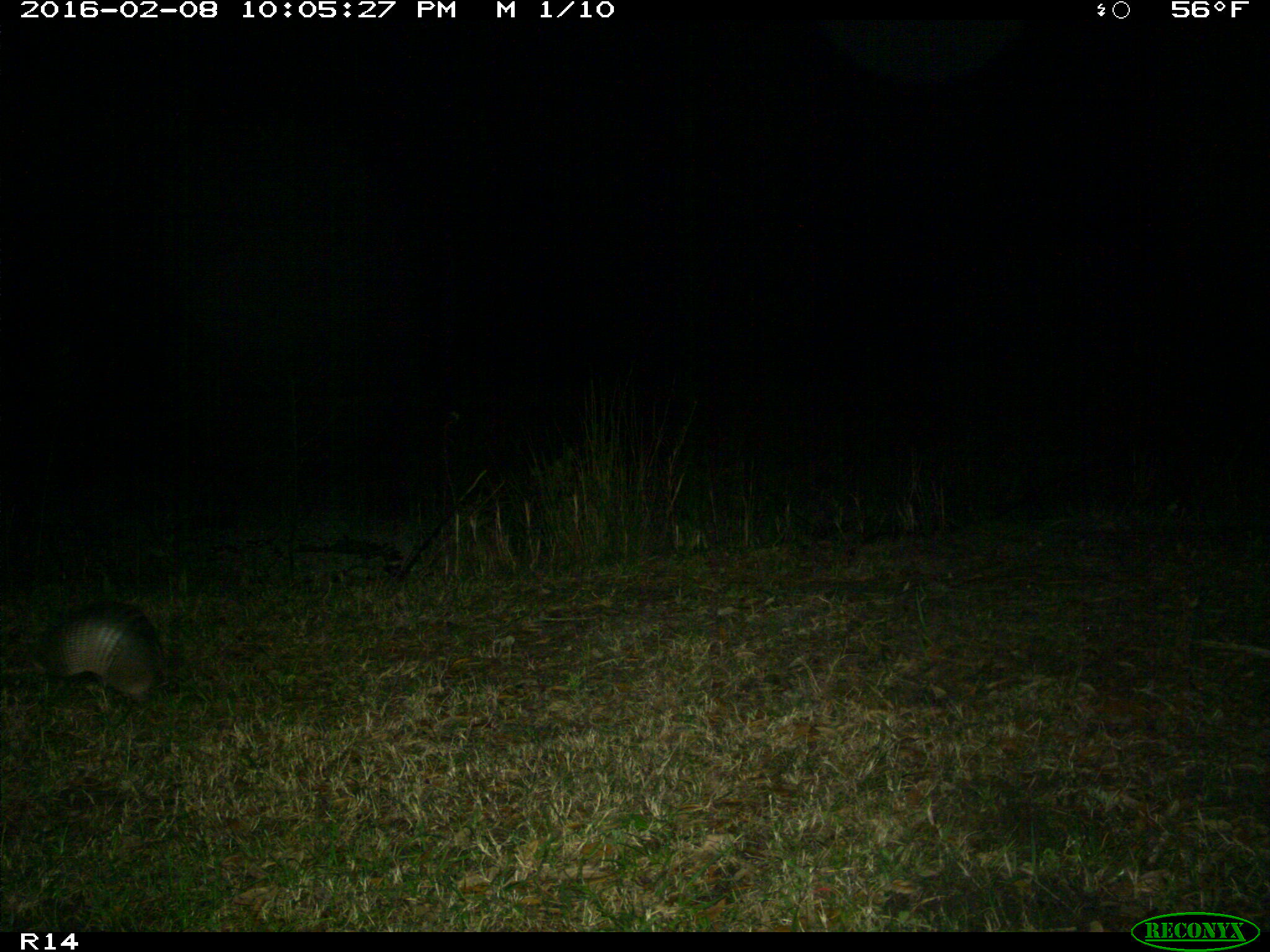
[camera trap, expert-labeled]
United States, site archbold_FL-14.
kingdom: Animalia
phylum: Chordata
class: Mammalia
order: Cingulata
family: Dasypodidae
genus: Dasypus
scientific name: Dasypus novemcinctus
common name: nine-banded armadillo